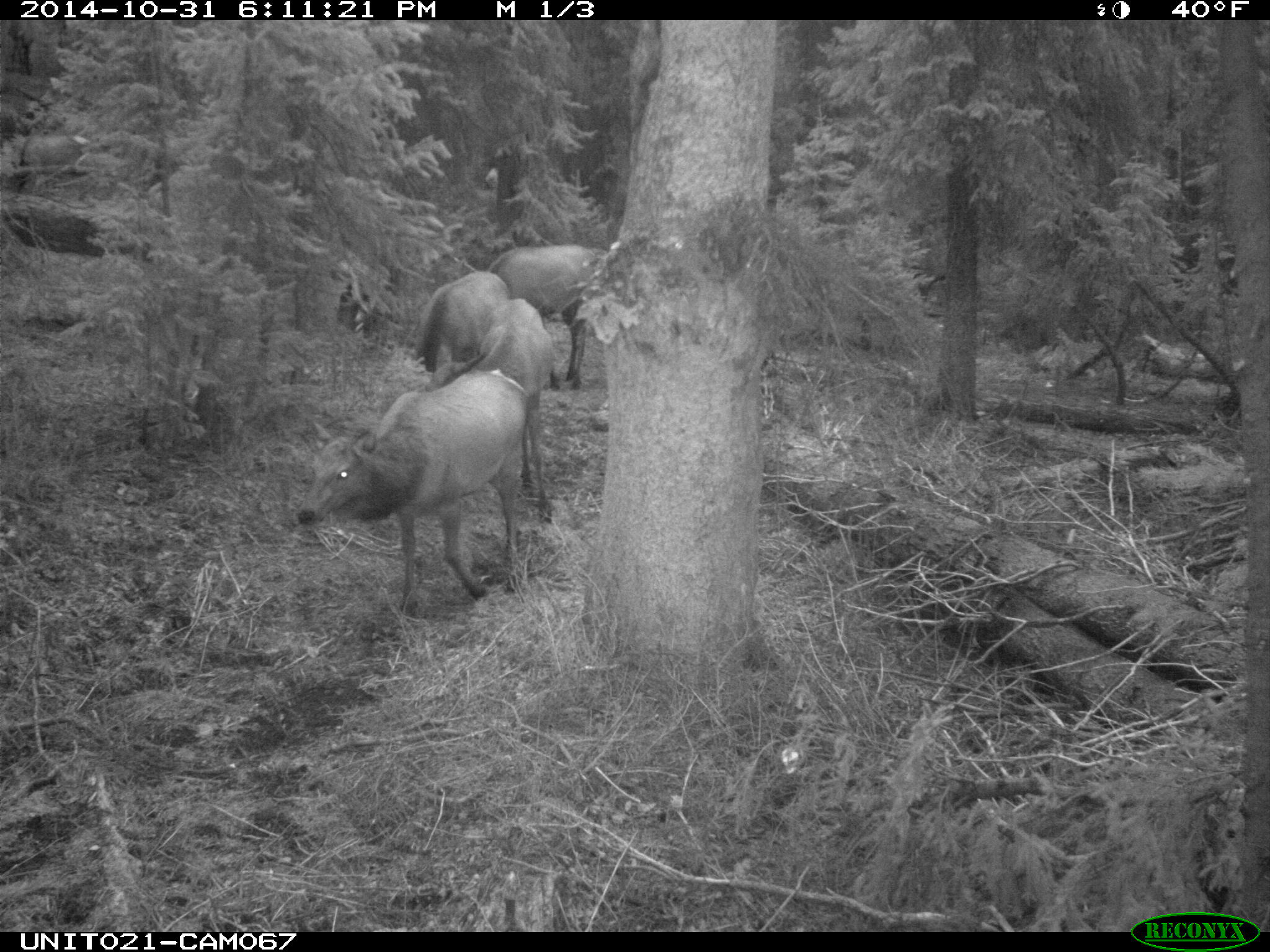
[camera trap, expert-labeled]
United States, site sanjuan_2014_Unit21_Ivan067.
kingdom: Animalia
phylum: Chordata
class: Mammalia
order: Artiodactyla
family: Cervidae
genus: Cervus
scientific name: Cervus elaphus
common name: red deer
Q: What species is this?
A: Cervus elaphus (red deer).